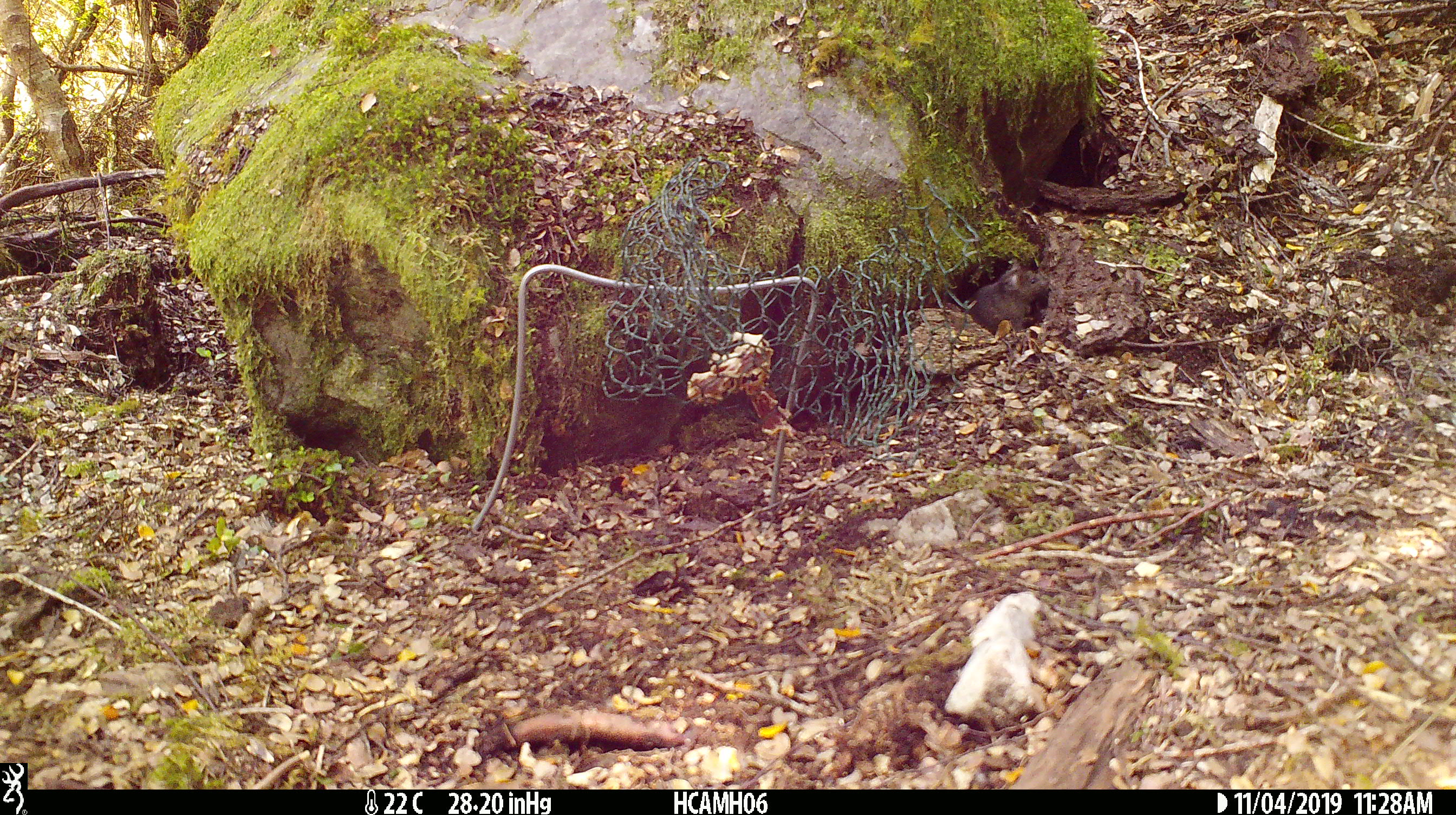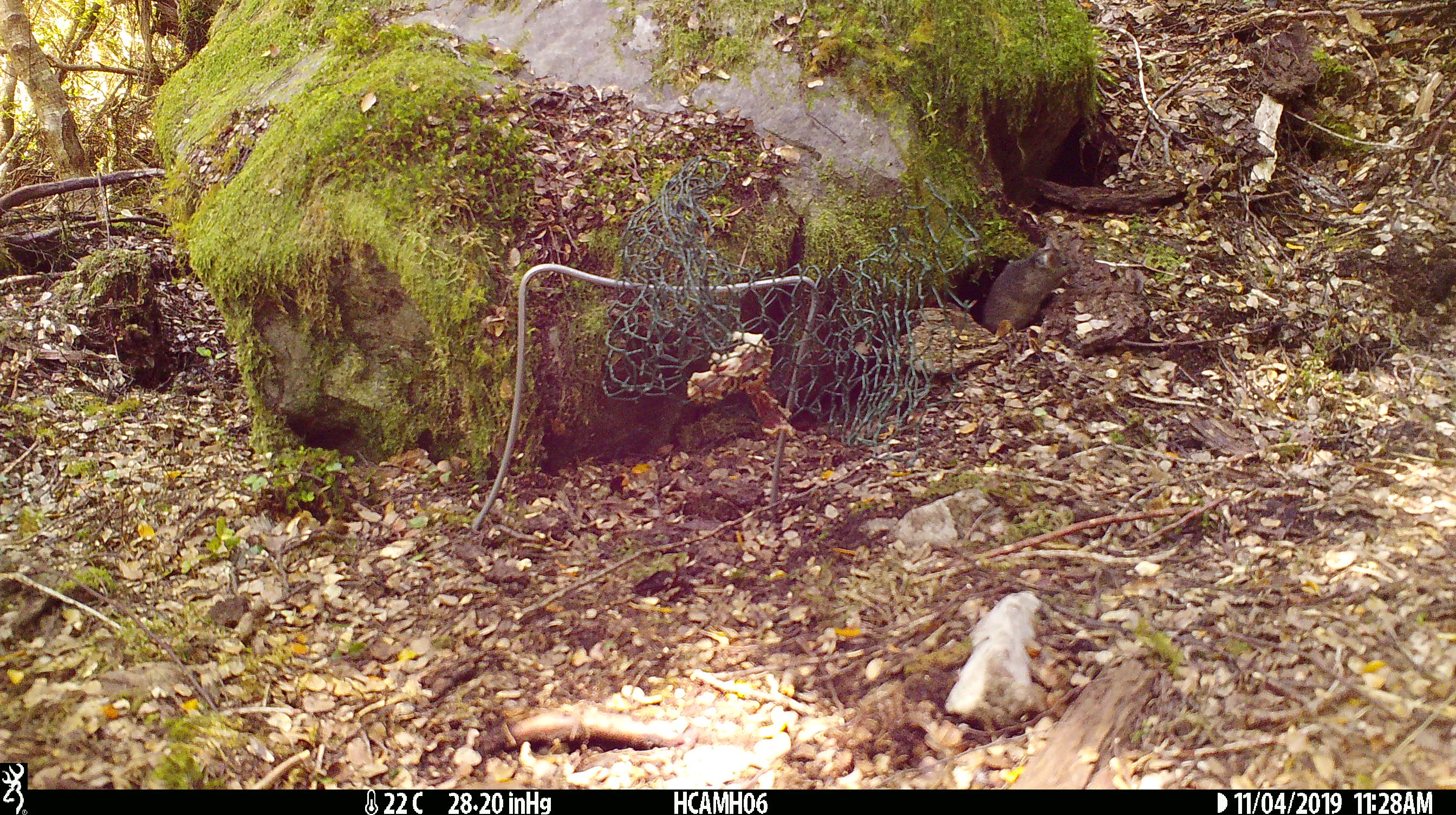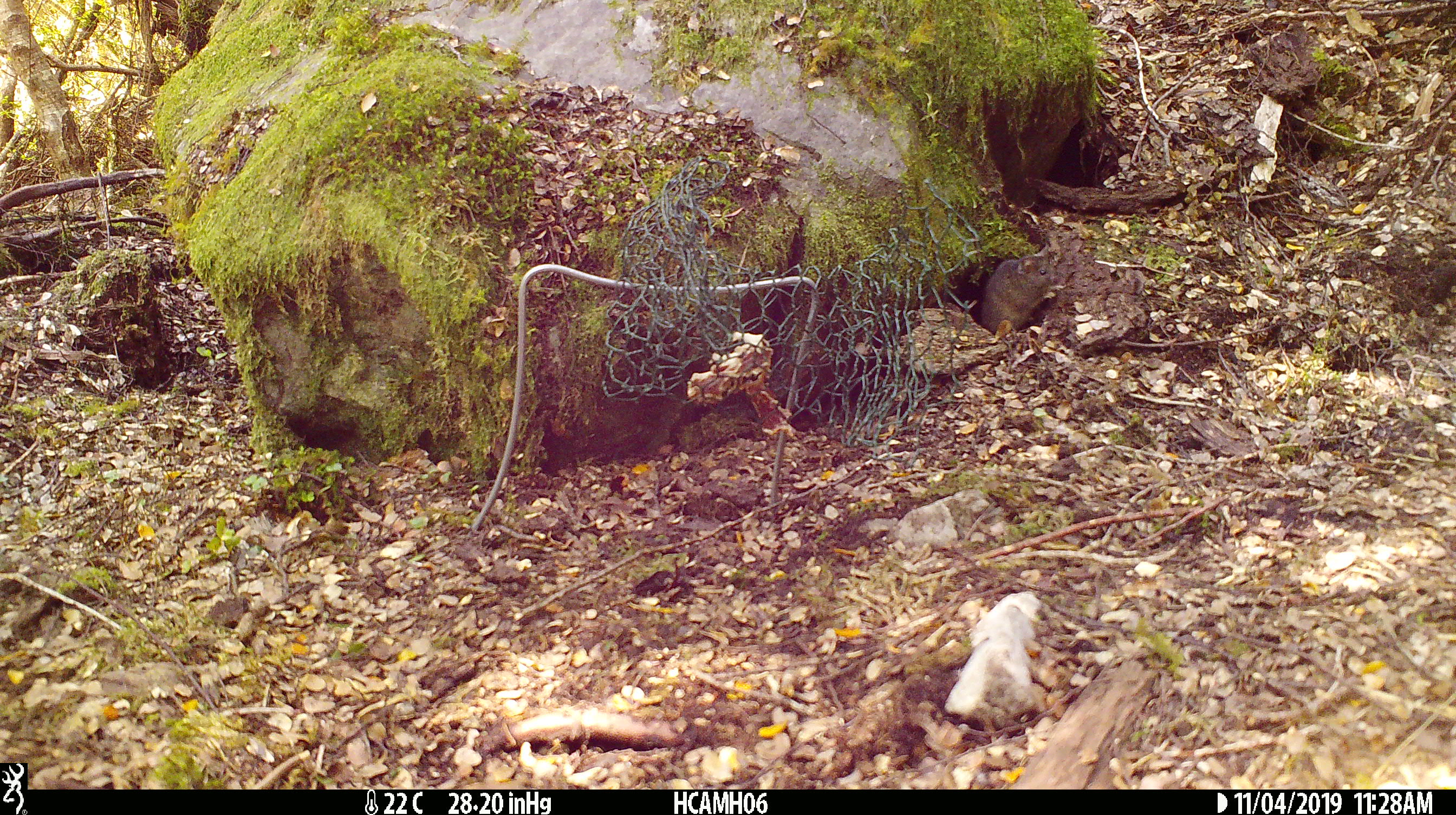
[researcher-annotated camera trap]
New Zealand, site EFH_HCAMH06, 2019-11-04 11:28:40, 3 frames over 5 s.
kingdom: Animalia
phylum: Chordata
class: Mammalia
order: Rodentia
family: Muridae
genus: Mus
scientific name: Mus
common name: mouse